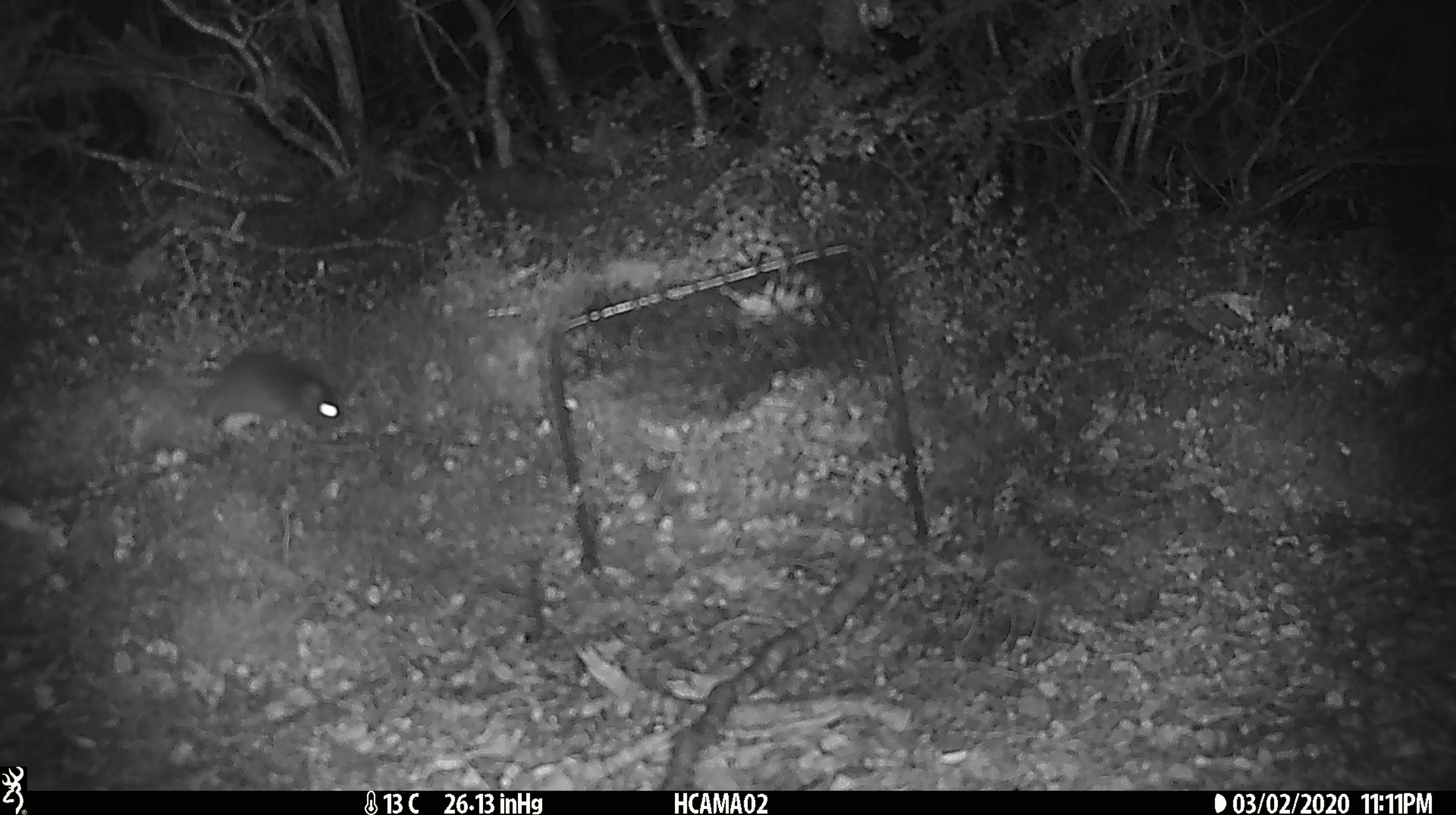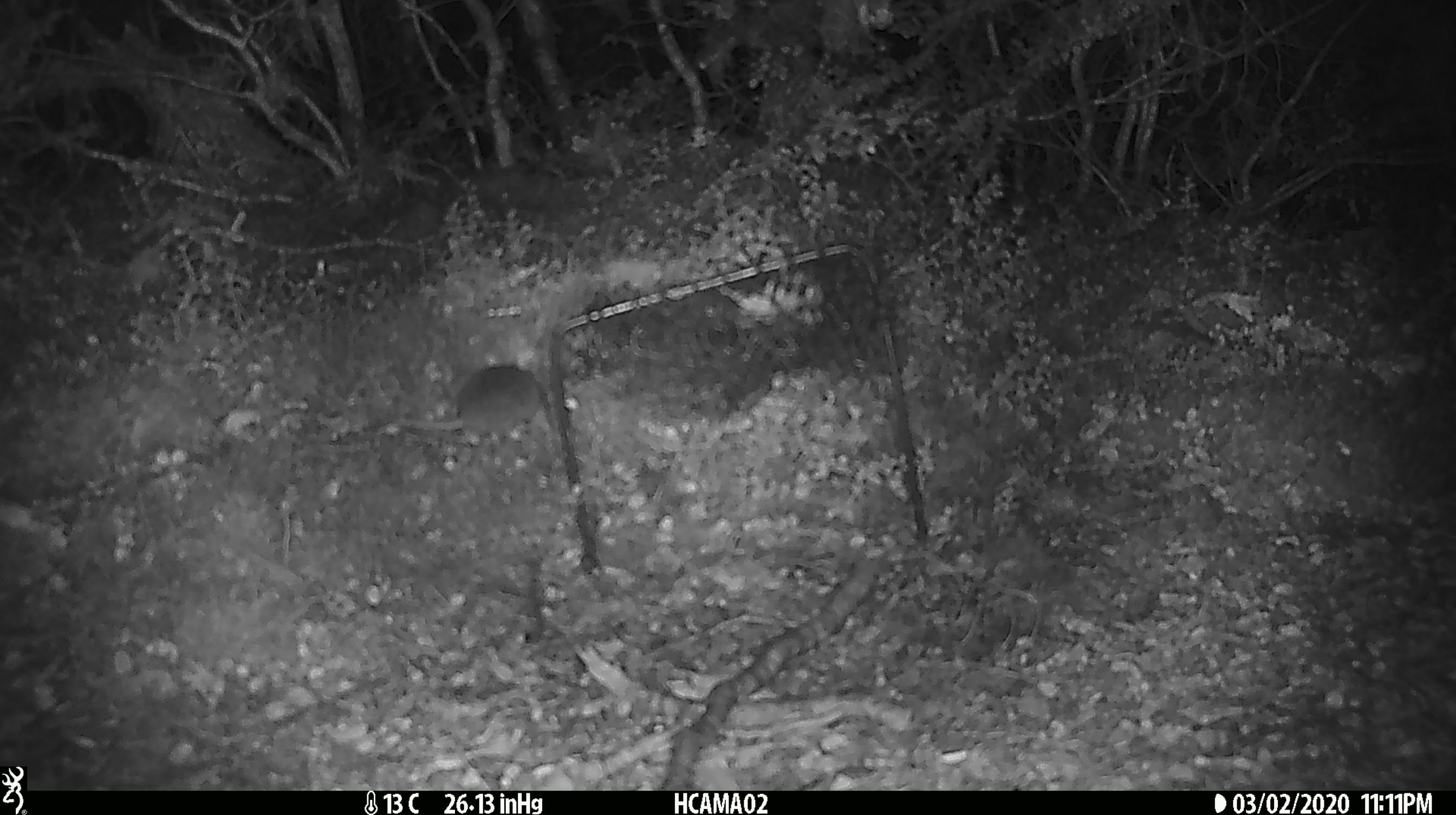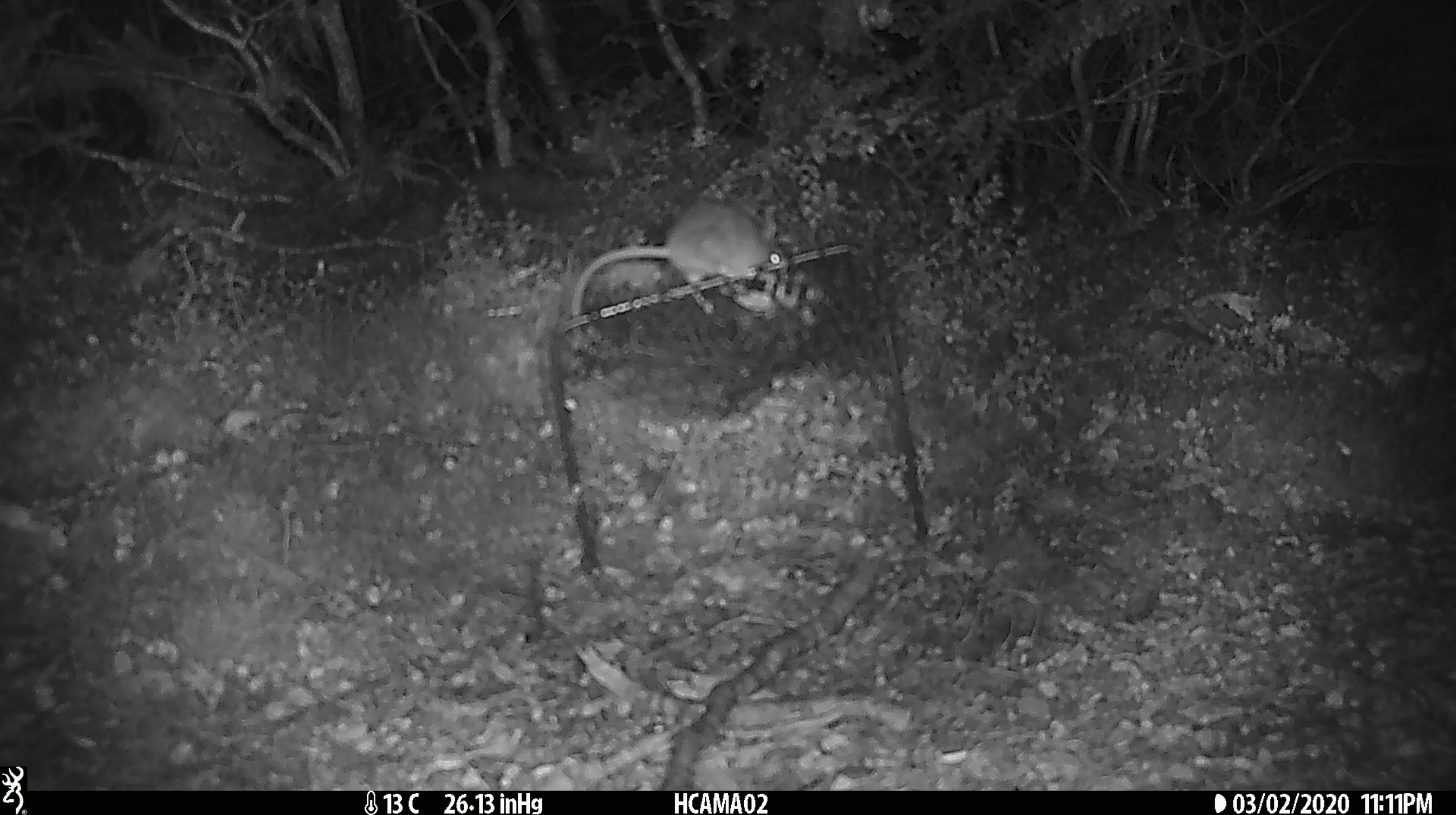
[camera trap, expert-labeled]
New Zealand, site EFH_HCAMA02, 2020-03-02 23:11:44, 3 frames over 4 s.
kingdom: Animalia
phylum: Chordata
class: Mammalia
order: Rodentia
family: Muridae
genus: Mus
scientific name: Mus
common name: mouse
Mouse (Mus).